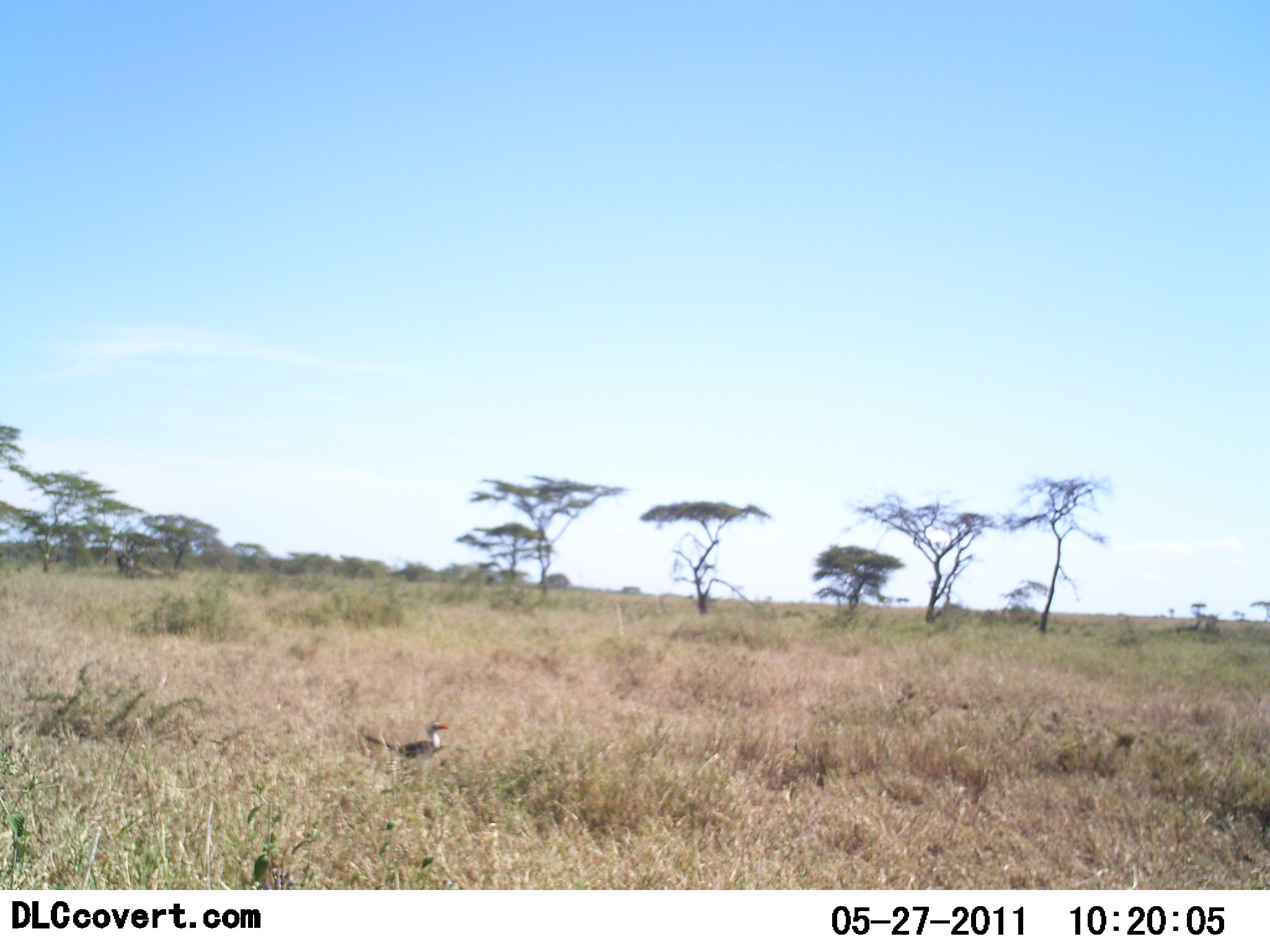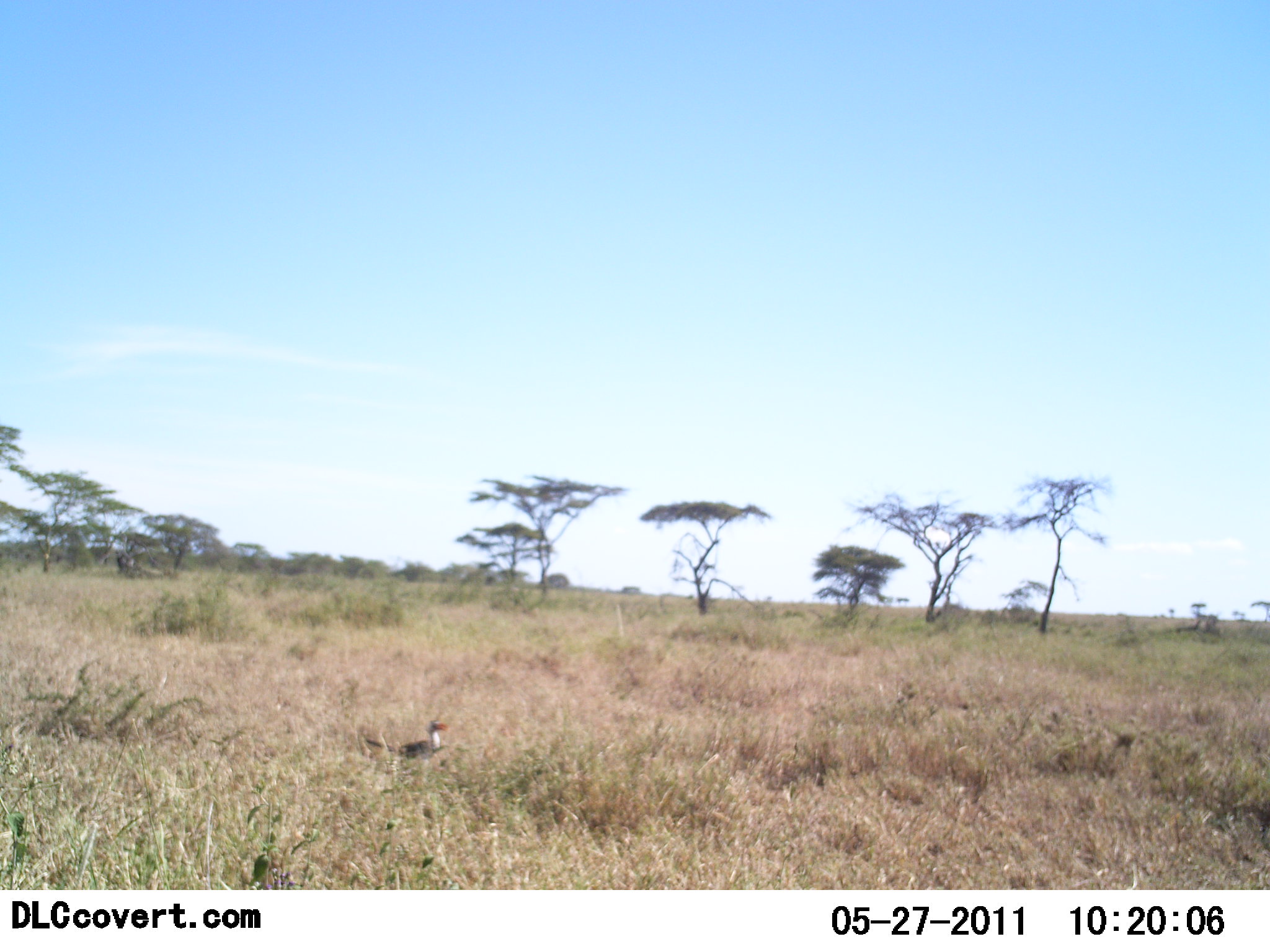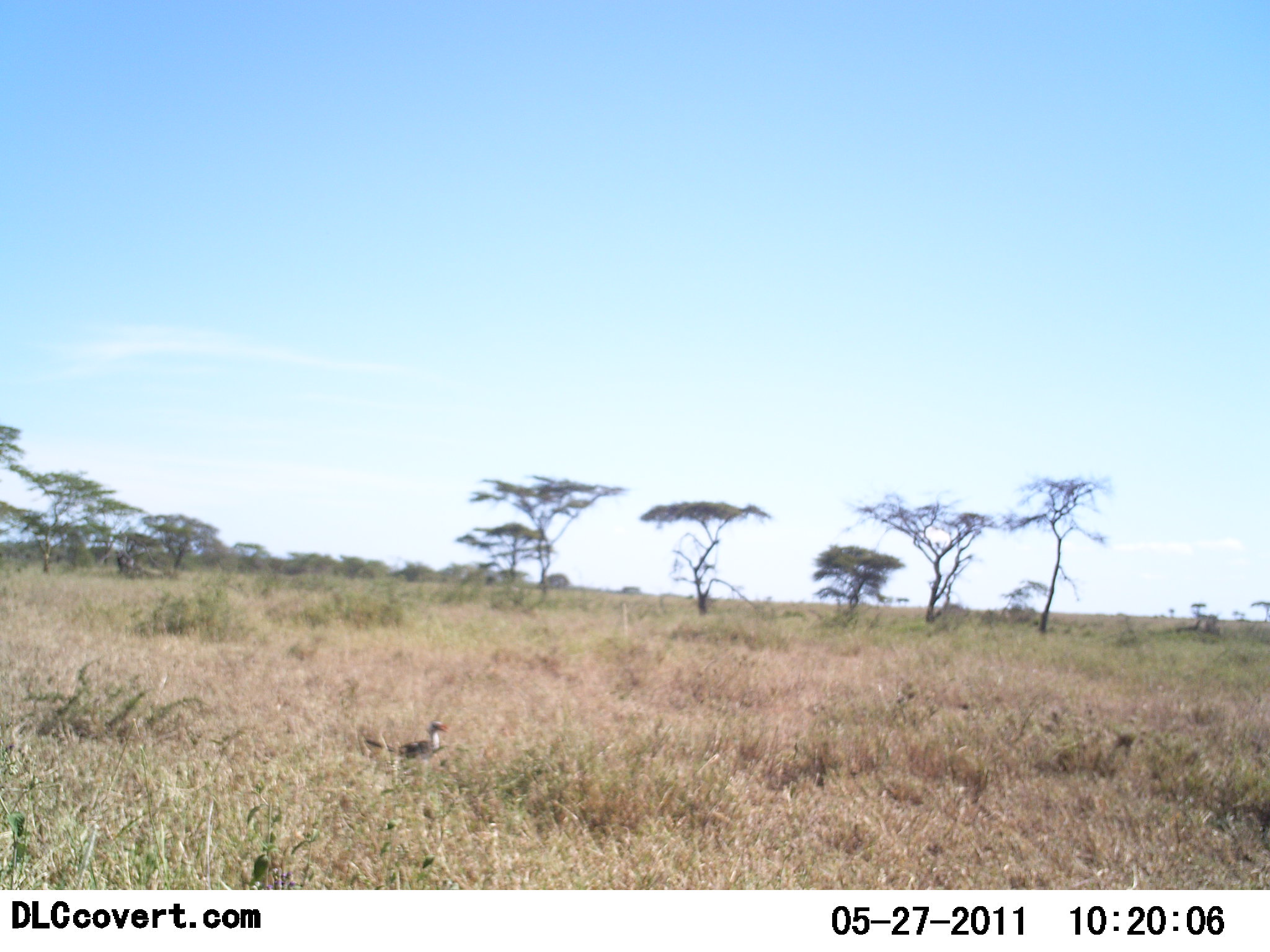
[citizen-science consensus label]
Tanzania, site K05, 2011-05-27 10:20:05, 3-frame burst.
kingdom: Animalia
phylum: Chordata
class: Aves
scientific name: Aves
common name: bird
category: otherbird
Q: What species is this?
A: Otherbird (bird) (Aves).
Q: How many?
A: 1.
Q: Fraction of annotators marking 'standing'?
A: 92%.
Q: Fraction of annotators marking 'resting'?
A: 8%.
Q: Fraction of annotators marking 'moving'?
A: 0%.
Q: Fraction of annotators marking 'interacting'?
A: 0%.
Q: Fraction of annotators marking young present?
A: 0%.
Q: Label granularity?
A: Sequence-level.